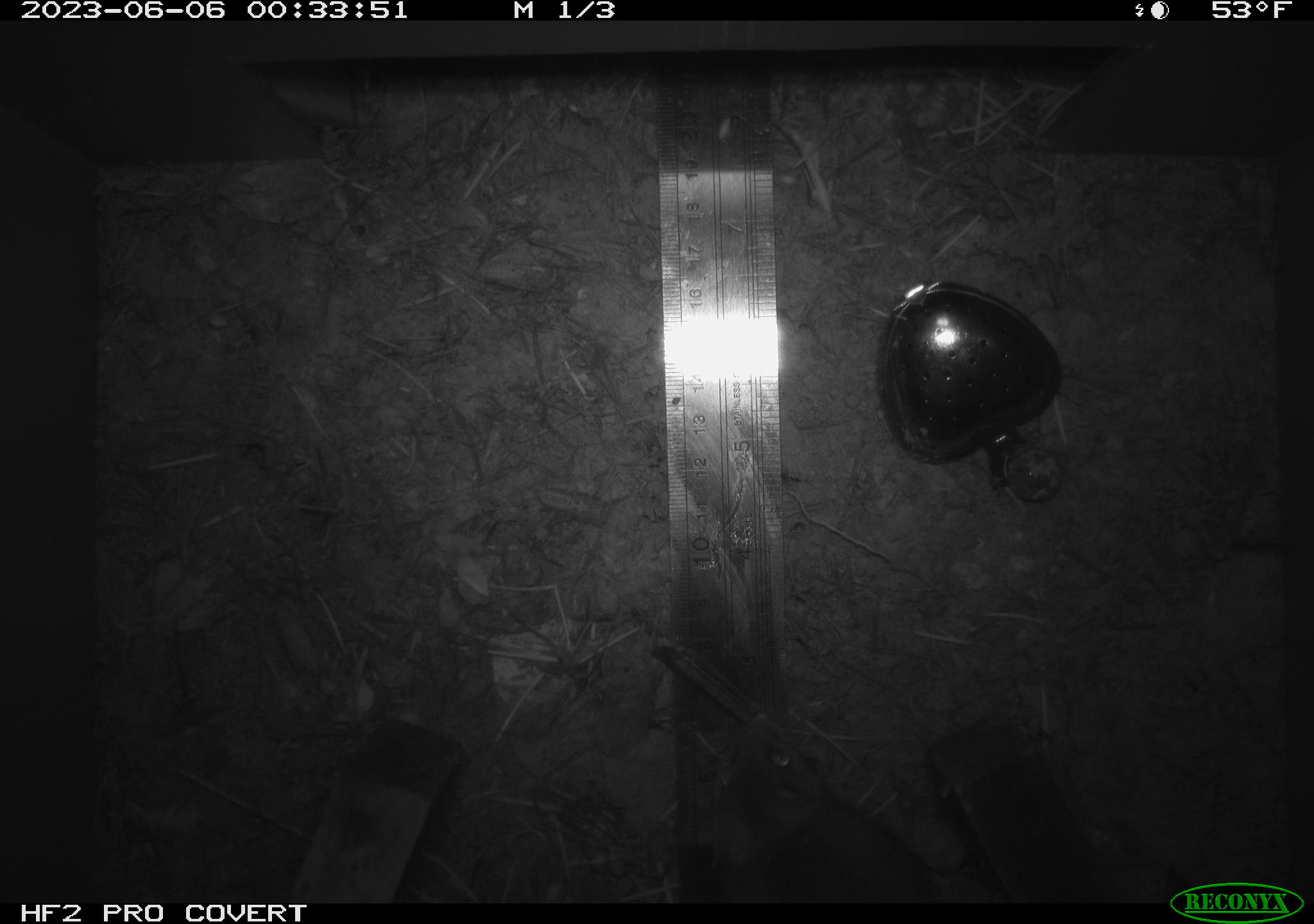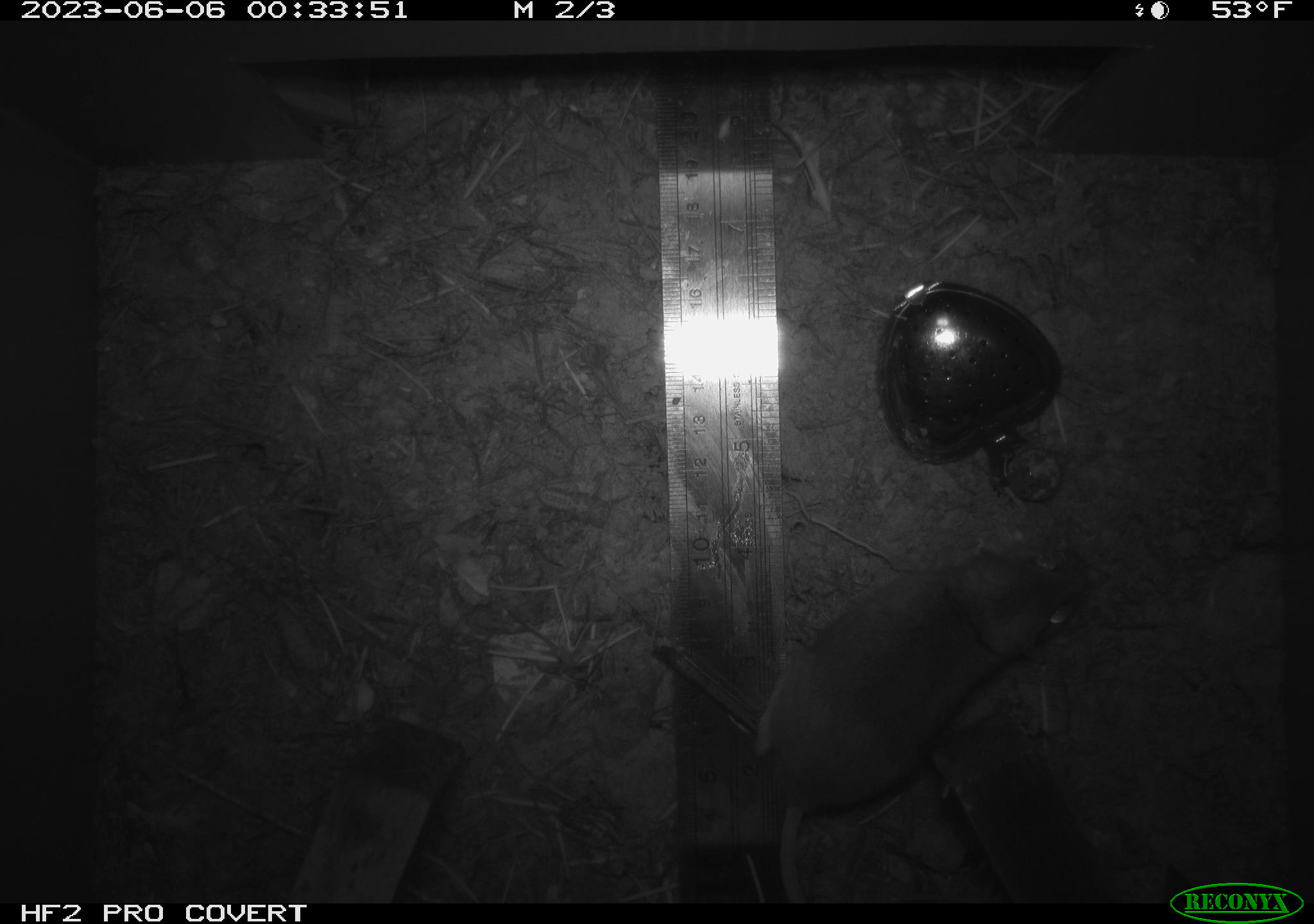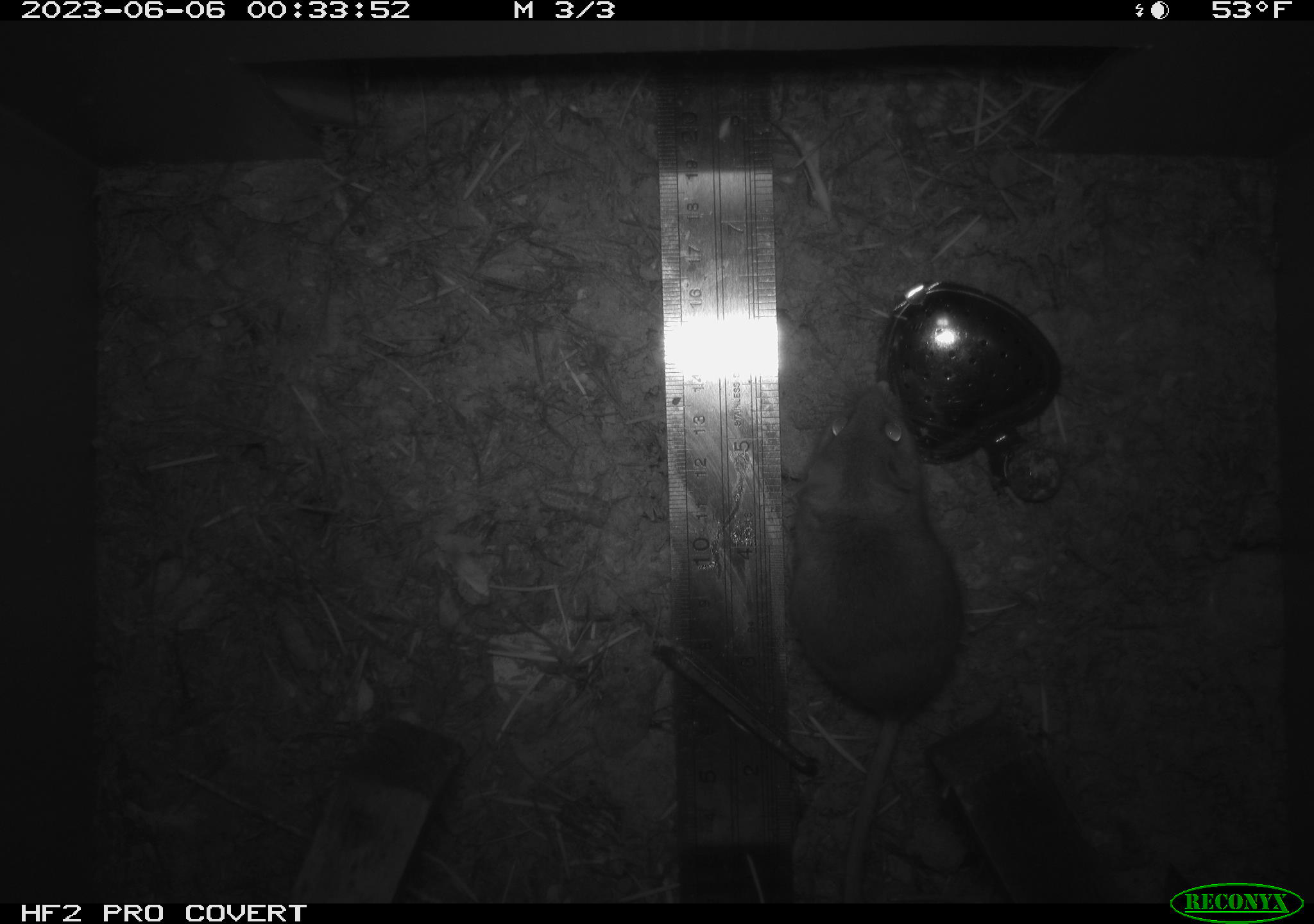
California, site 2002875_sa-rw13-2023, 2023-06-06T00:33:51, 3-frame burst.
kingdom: Animalia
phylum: Chordata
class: Mammalia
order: Rodentia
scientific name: Rodentia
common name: mouse species